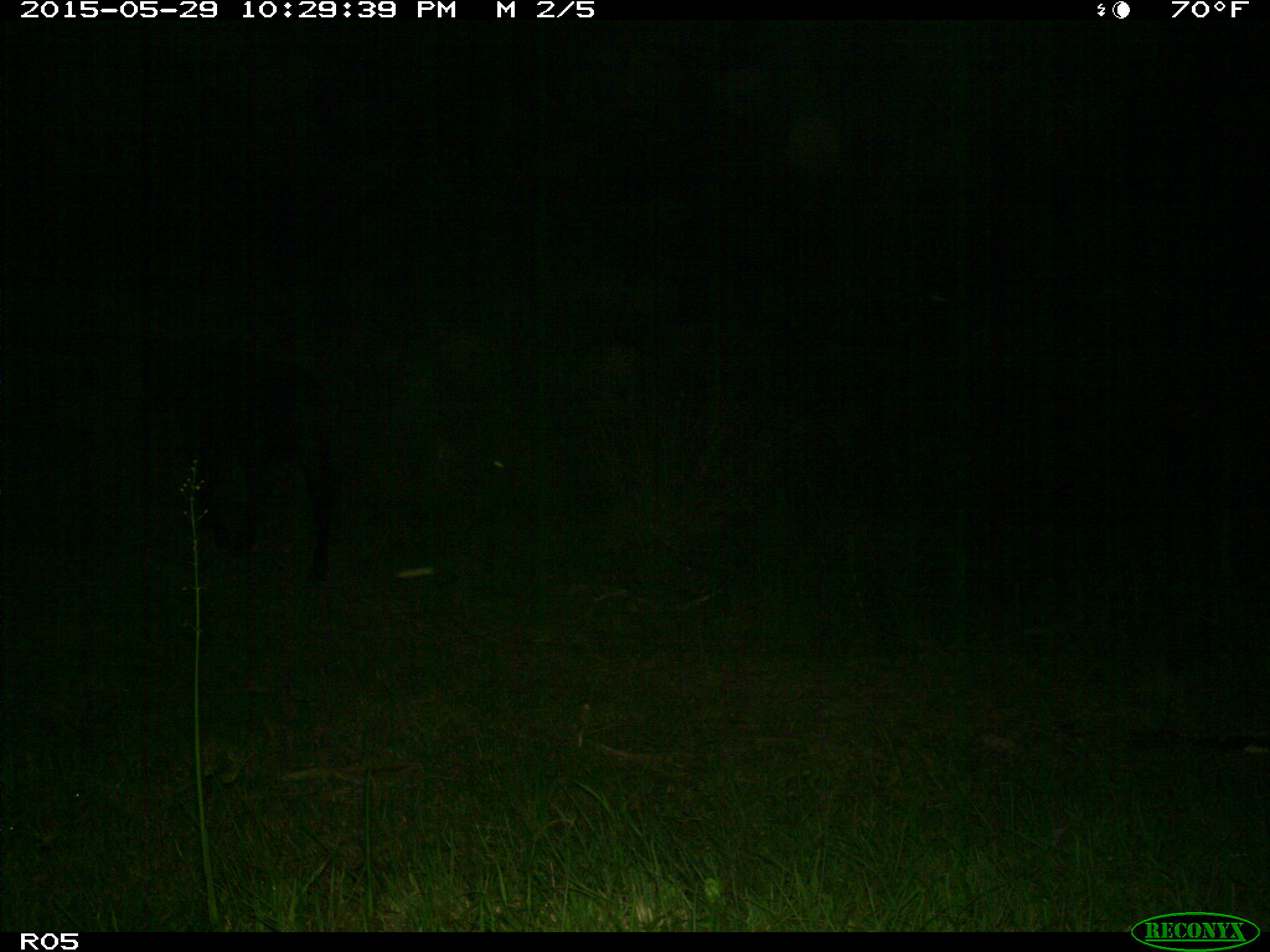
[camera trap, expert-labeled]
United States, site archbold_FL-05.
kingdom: Animalia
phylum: Chordata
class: Mammalia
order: Artiodactyla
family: Bovidae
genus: Bos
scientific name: Bos taurus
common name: domestic cow